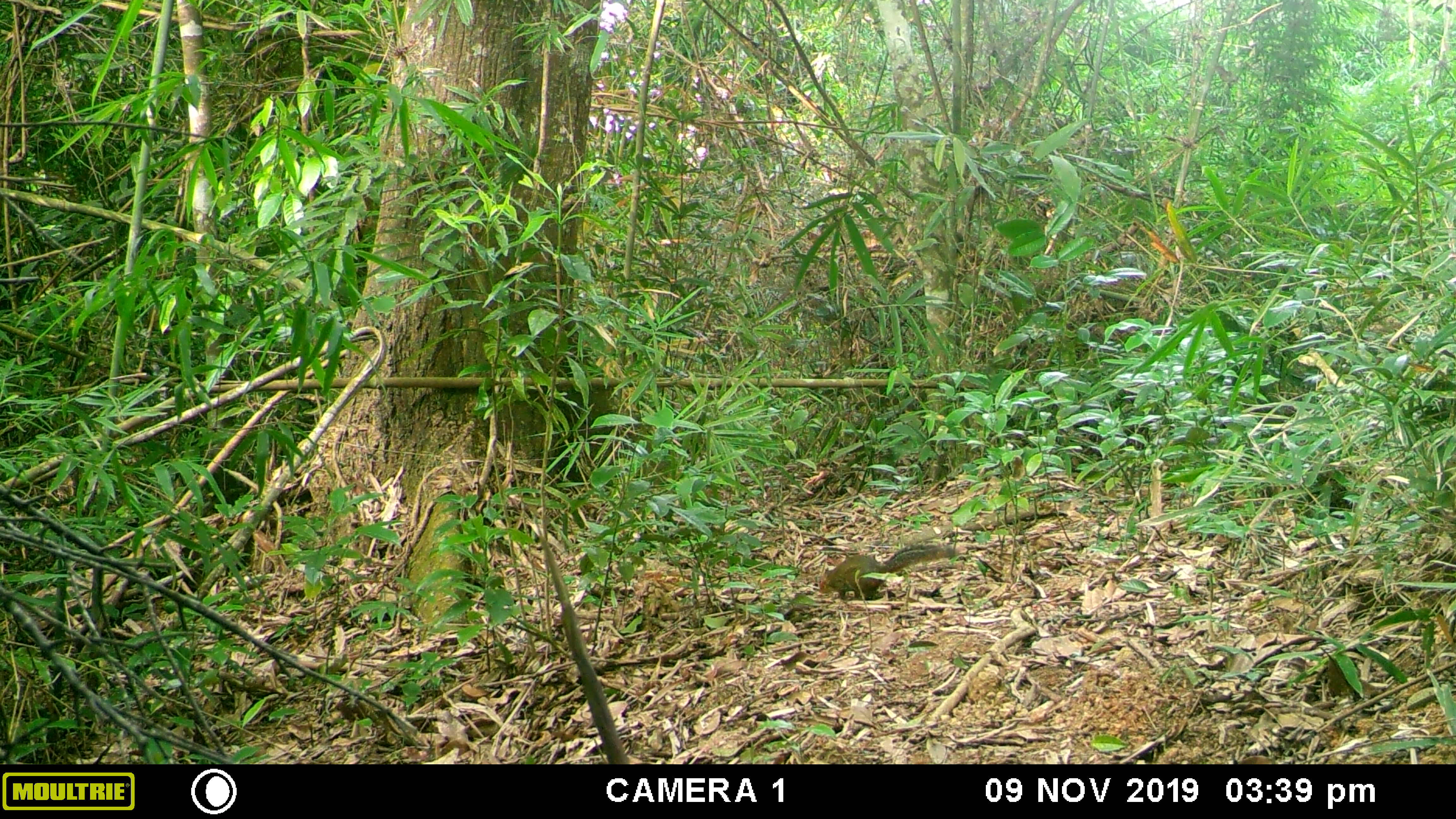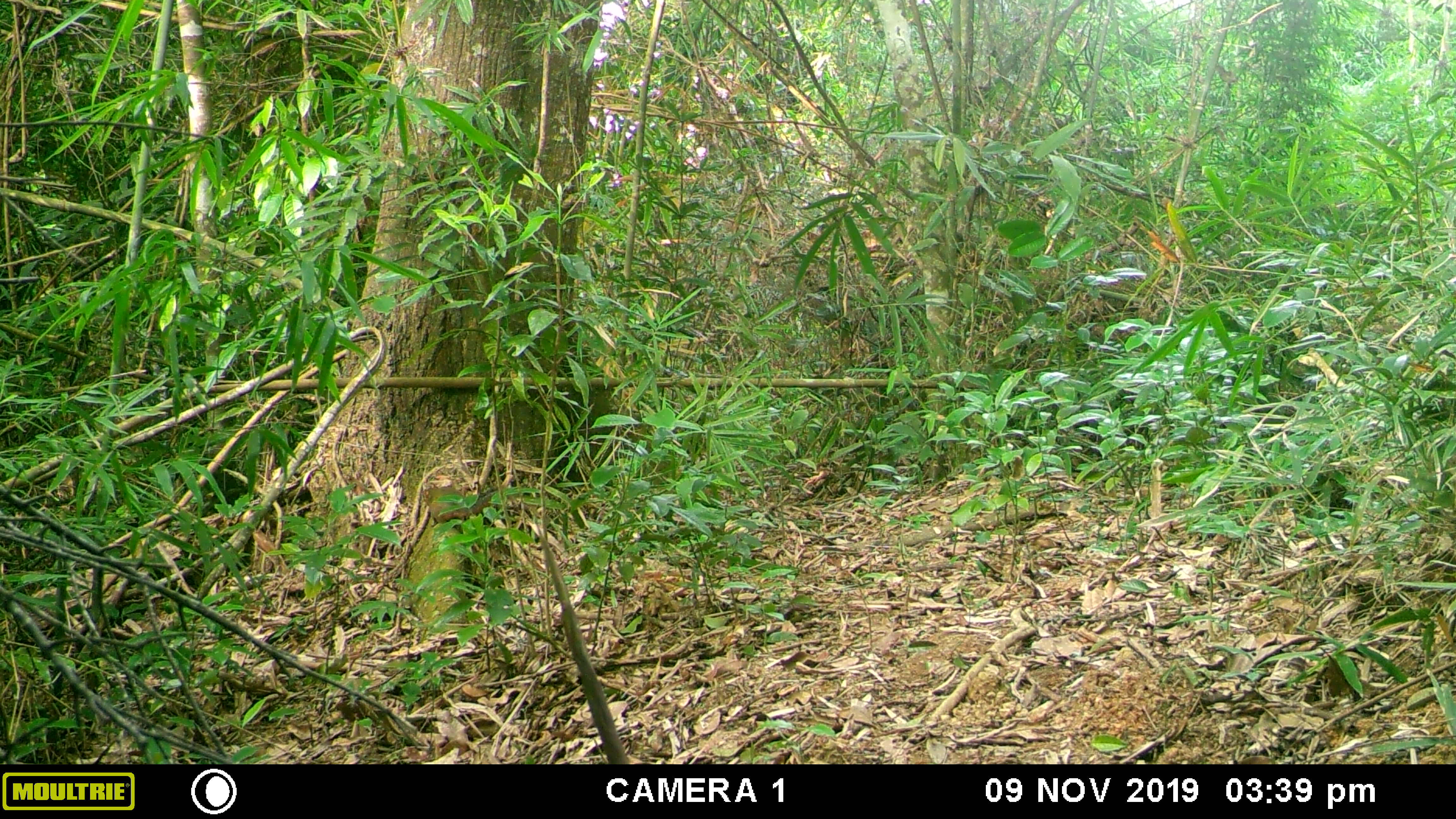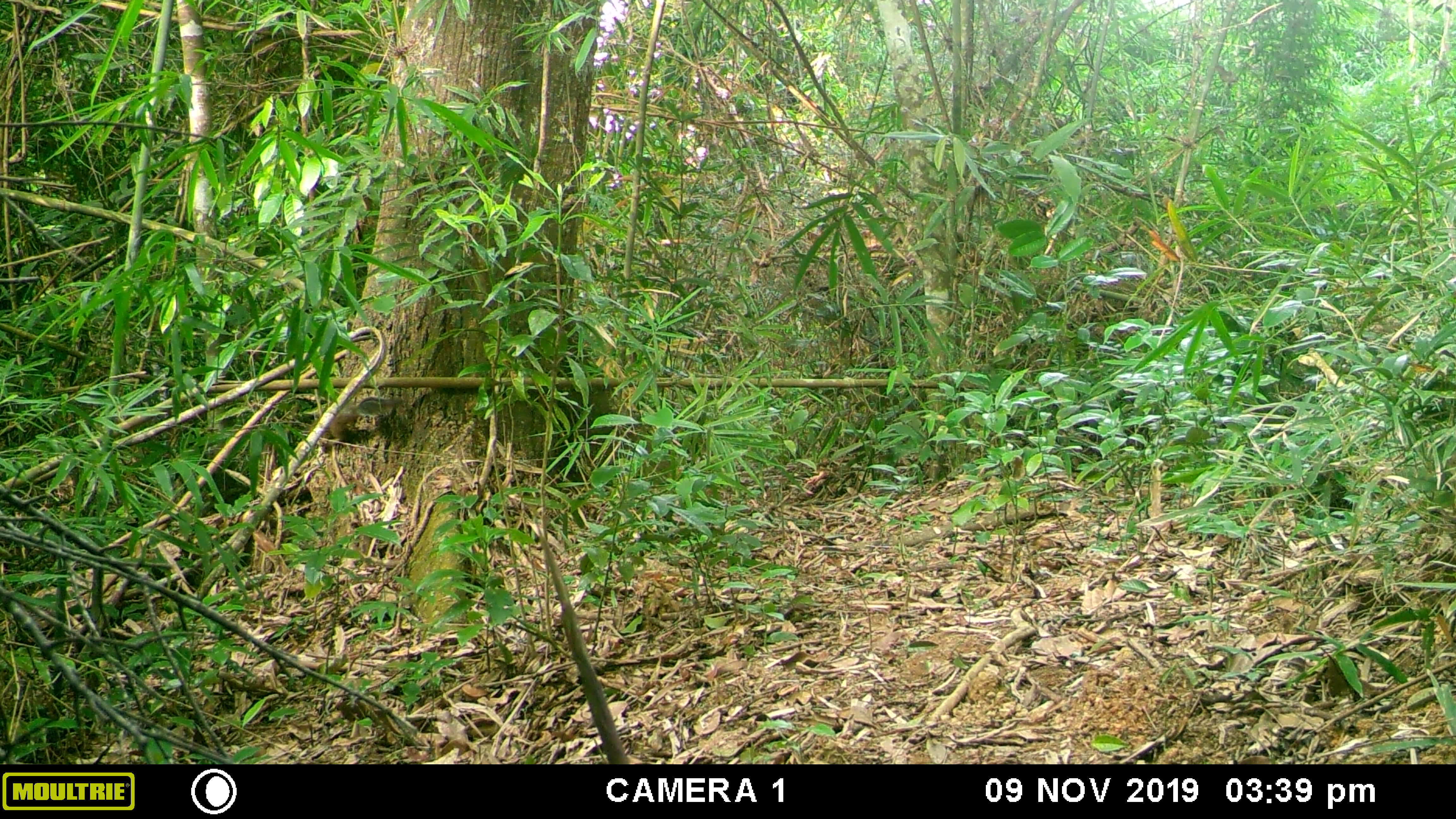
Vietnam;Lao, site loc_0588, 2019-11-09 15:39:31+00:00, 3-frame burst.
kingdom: Animalia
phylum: Chordata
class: Mammalia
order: Rodentia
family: Sciuridae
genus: Dremomys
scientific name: Dremomys rufigenis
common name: red-cheeked squirrel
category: red cheeked squirrel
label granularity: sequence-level